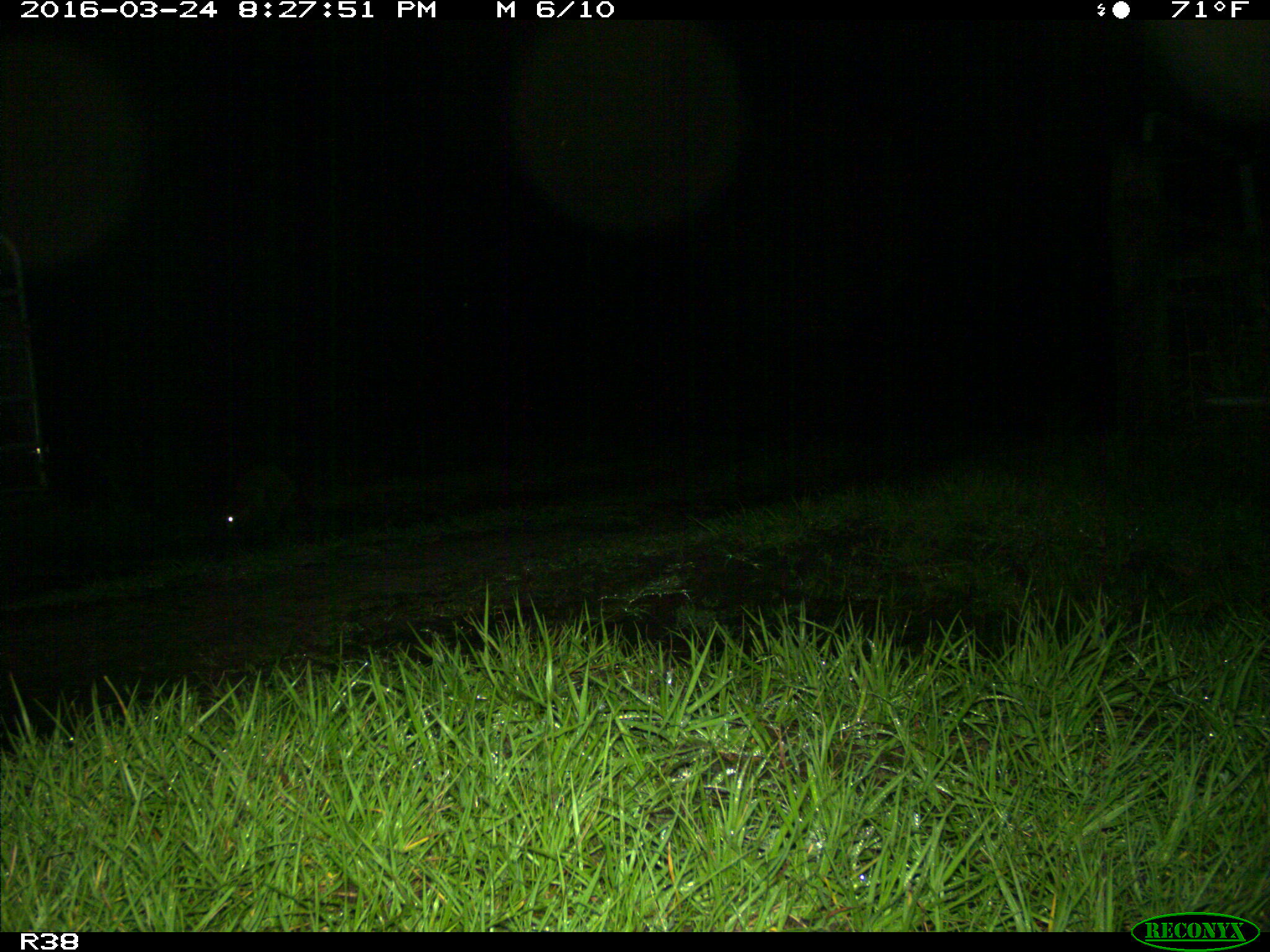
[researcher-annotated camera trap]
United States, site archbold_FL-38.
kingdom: Animalia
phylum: Chordata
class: Mammalia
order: Carnivora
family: Procyonidae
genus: Procyon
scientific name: Procyon lotor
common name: common raccoon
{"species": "Procyon lotor (common raccoon)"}